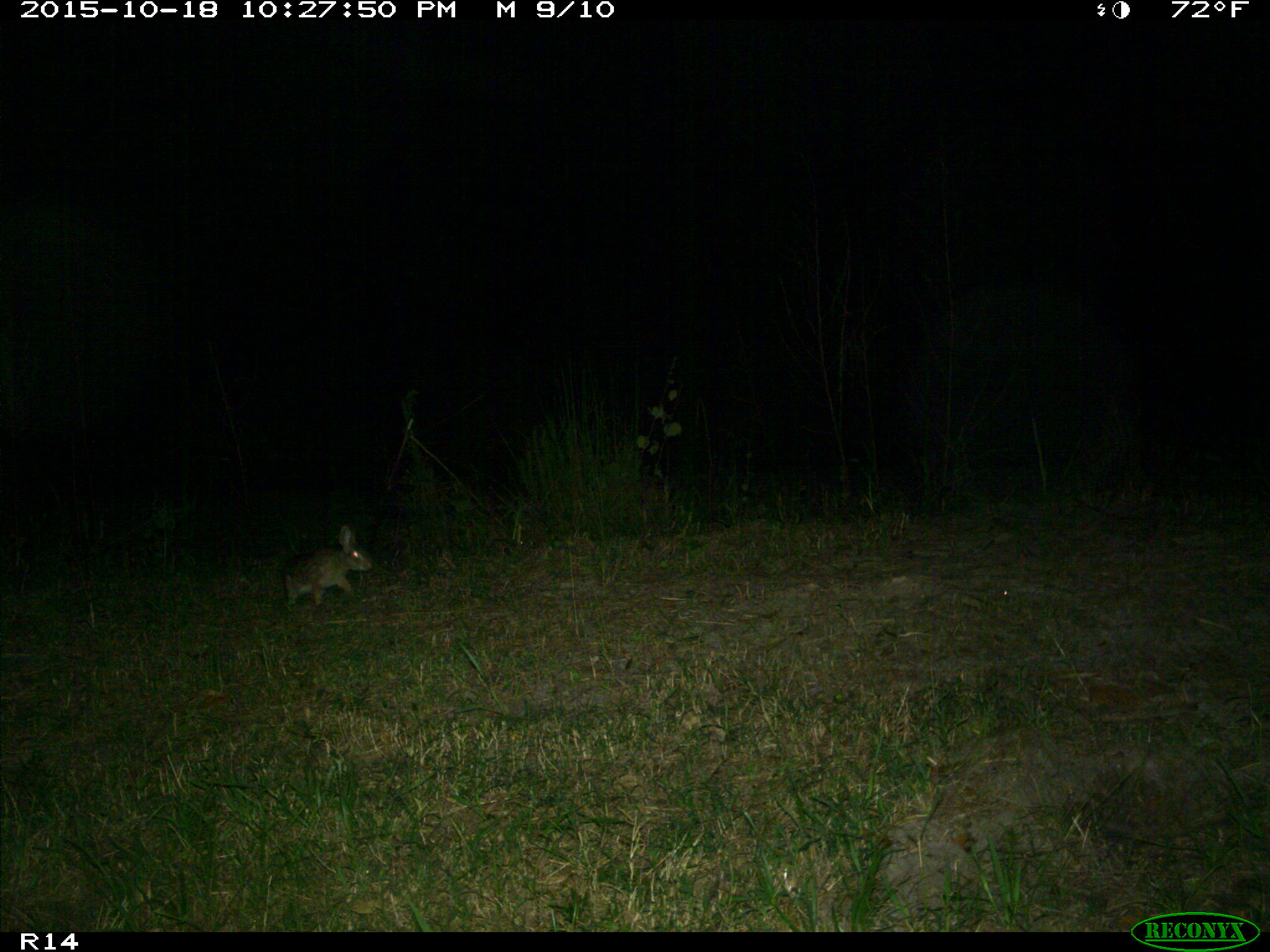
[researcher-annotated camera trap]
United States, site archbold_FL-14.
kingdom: Animalia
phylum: Chordata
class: Mammalia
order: Lagomorpha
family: Leporidae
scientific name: Leporidae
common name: rabbits and hares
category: unidentified rabbit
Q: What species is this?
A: Unidentified rabbit (rabbits and hares) (Leporidae).